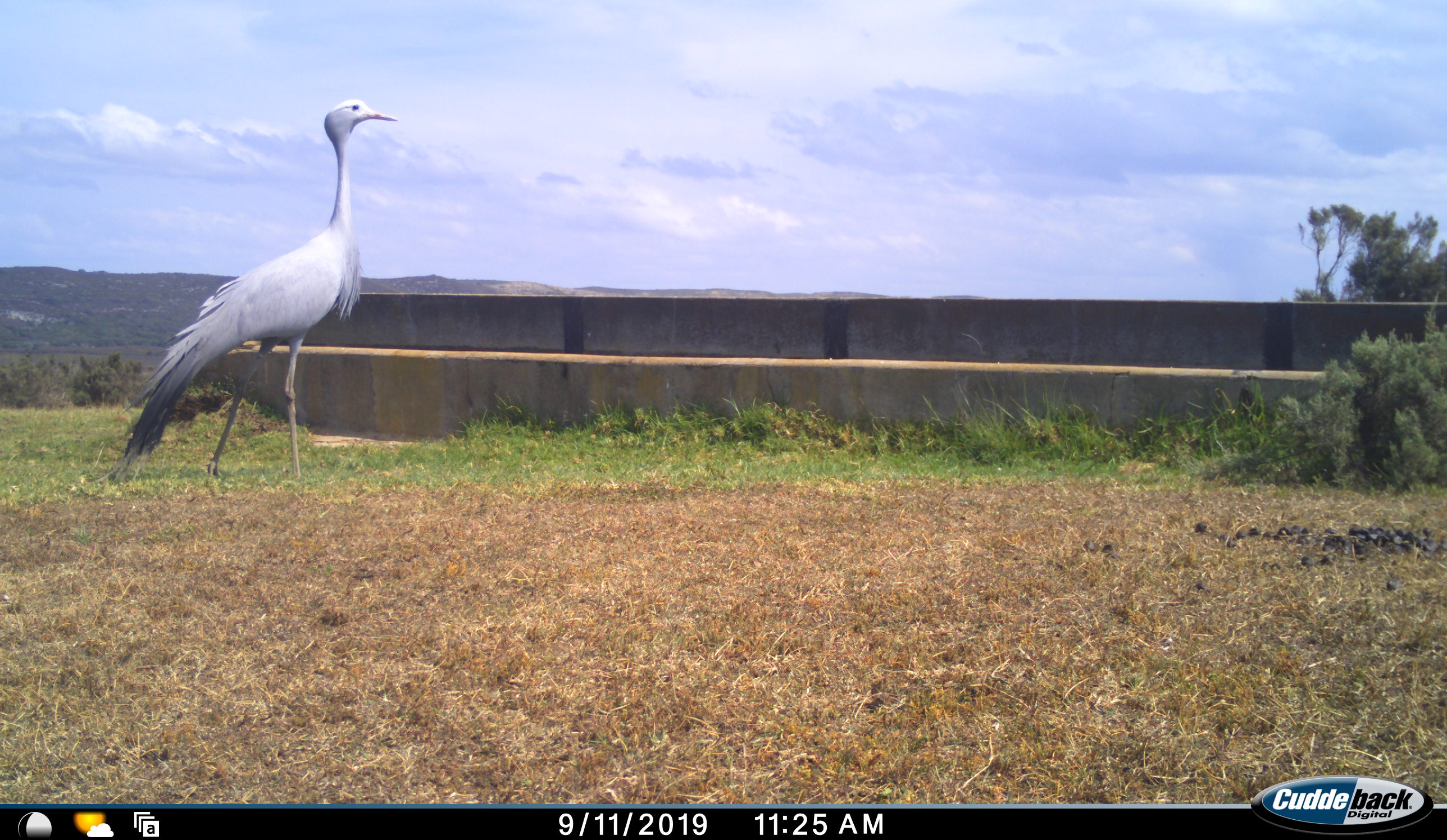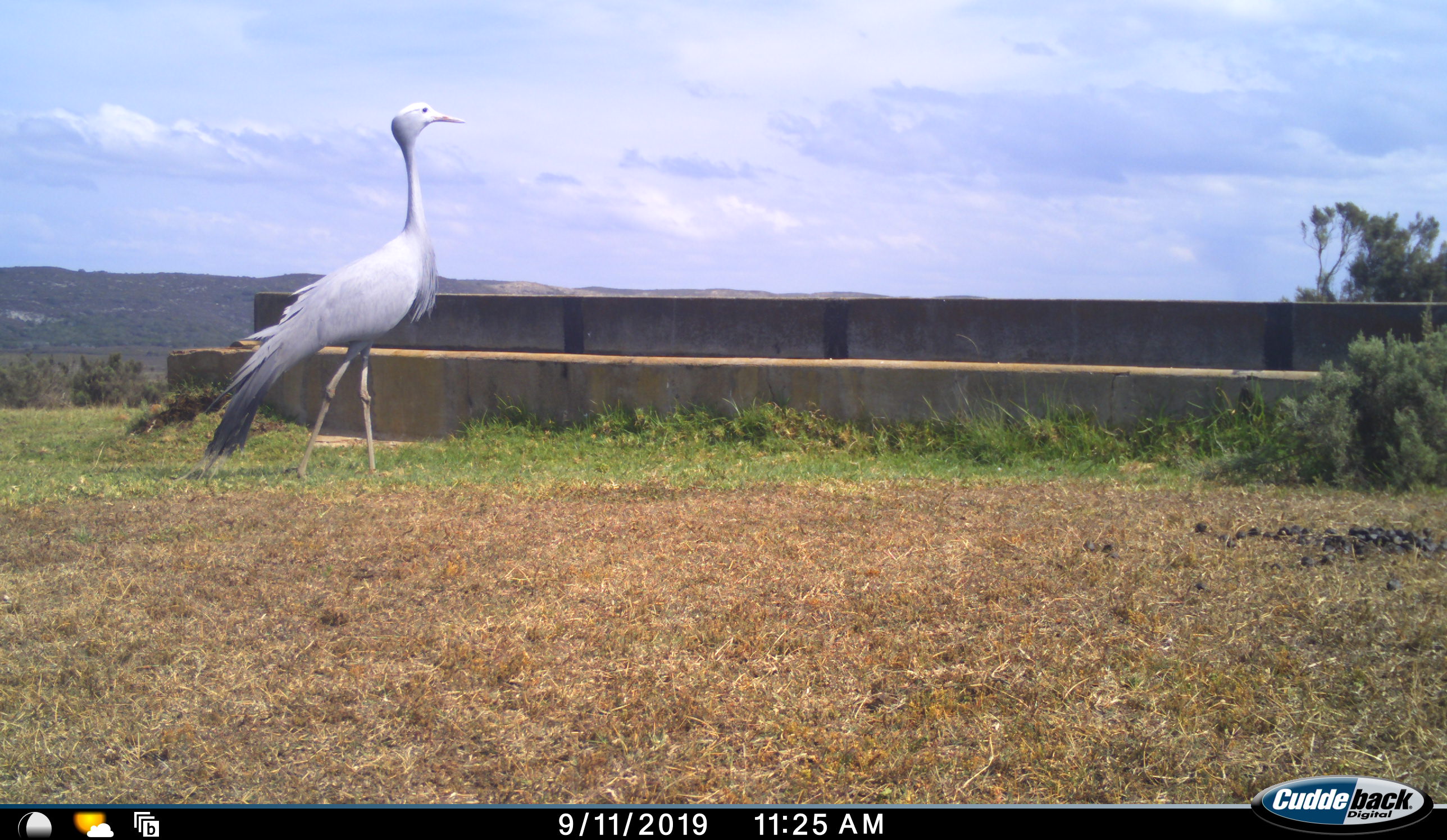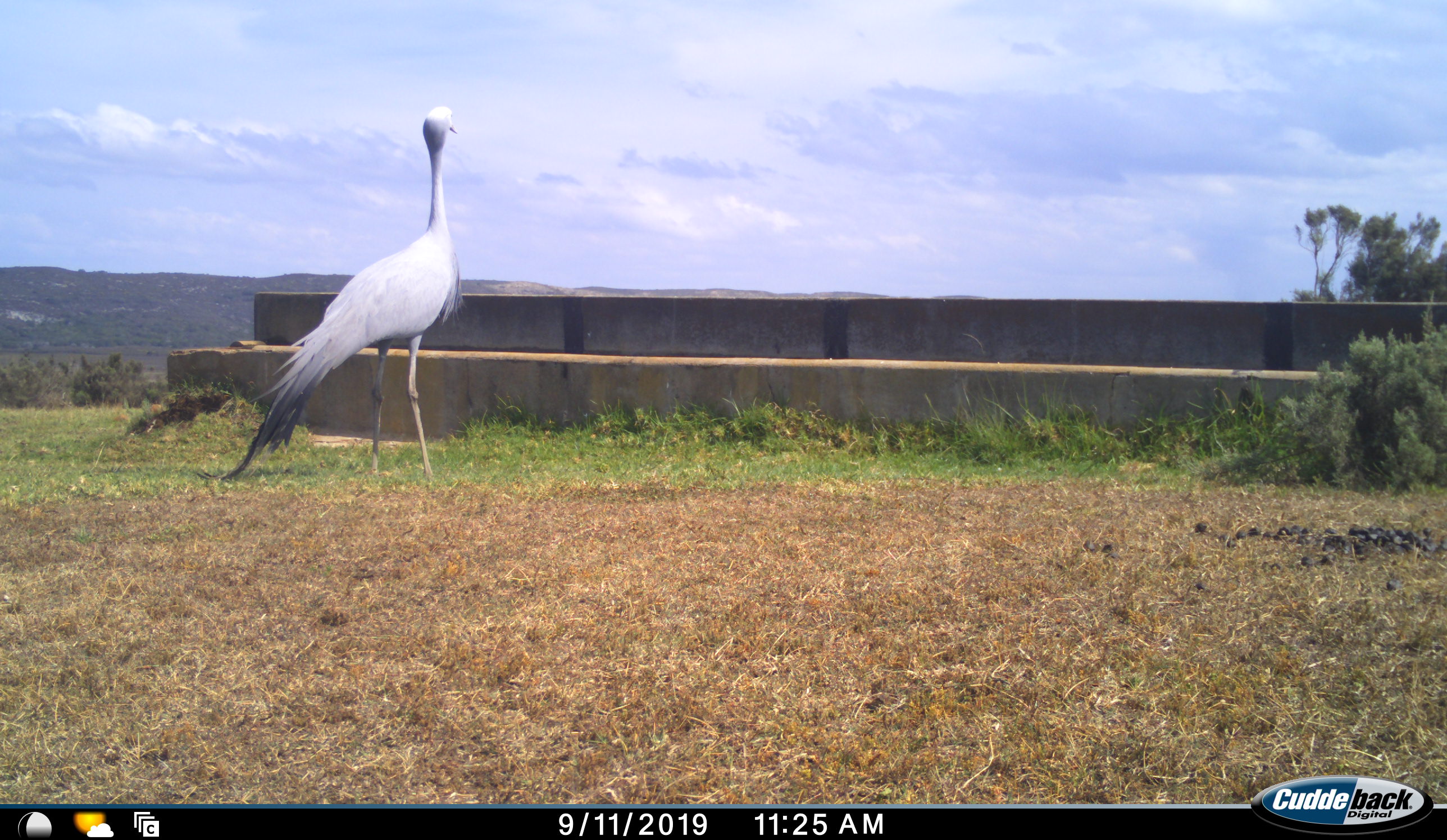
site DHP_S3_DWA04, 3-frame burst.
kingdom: Animalia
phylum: Chordata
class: Aves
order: Gruiformes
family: Gruidae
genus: Anthropoides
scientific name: Anthropoides paradiseus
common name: blue crane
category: craneblue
Craneblue (blue crane) (Anthropoides paradiseus), count 1. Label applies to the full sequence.